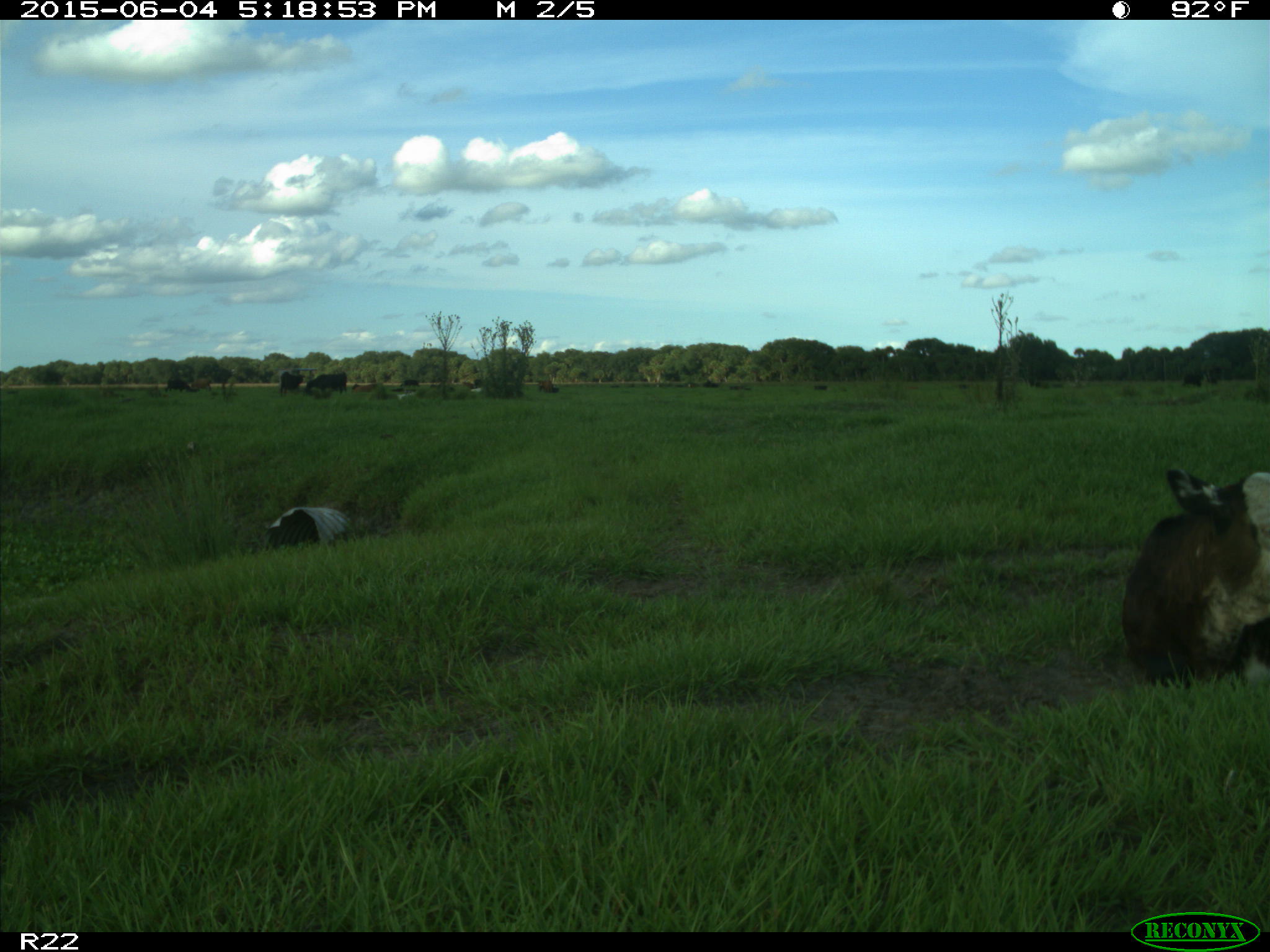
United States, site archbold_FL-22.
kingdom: Animalia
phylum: Chordata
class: Mammalia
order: Artiodactyla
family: Bovidae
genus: Bos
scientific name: Bos taurus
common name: domestic cow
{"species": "Bos taurus (domestic cow)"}